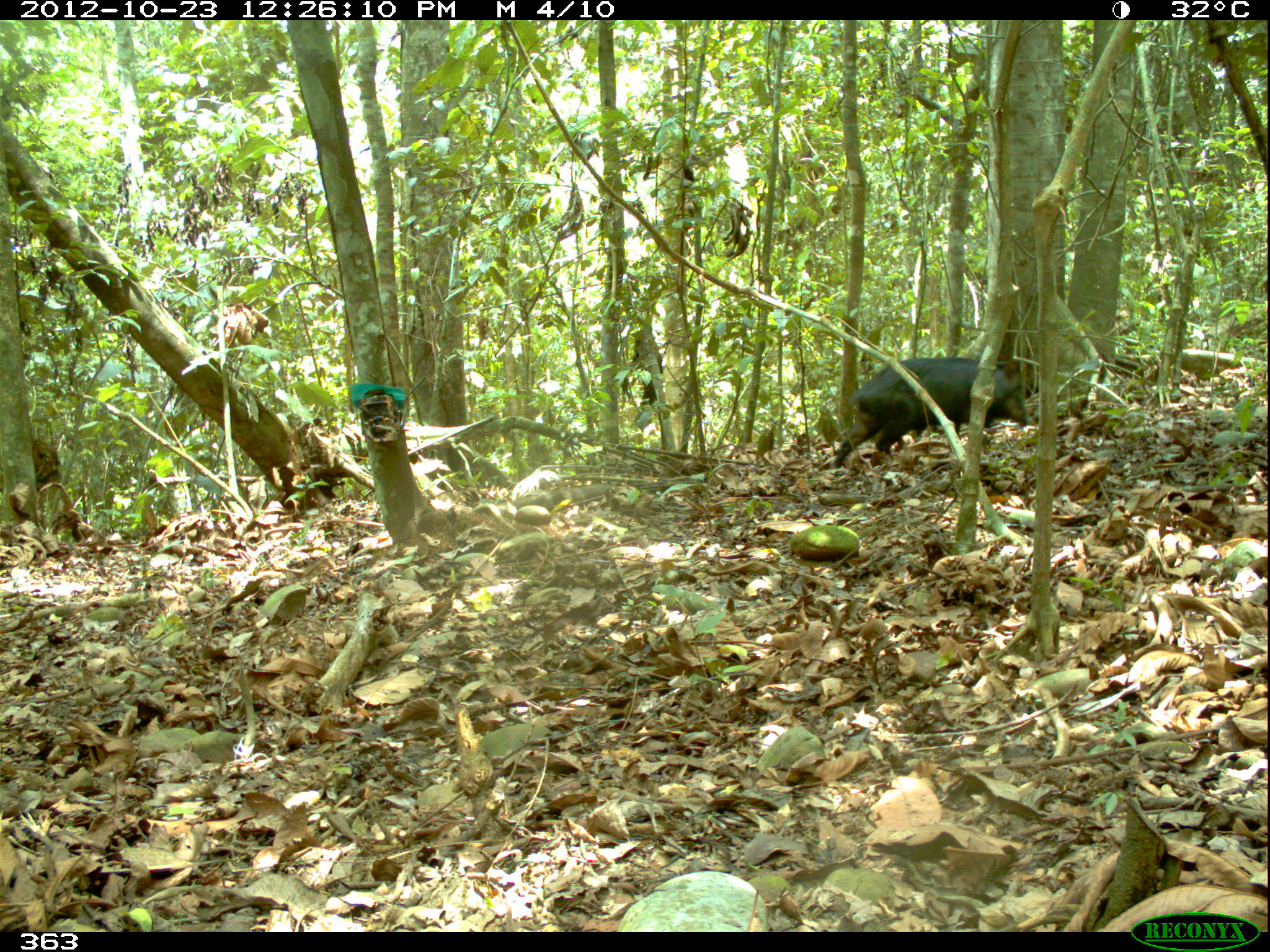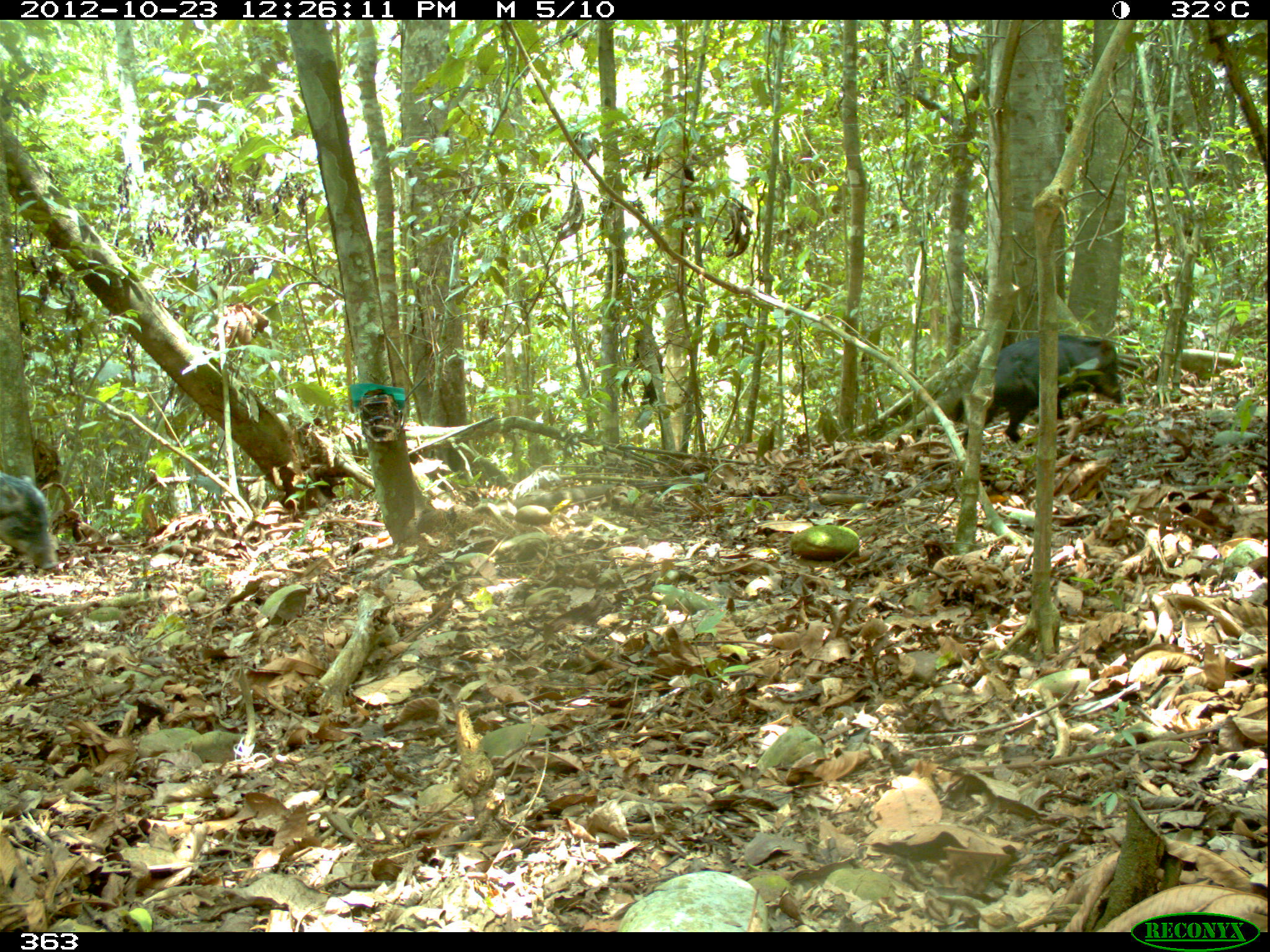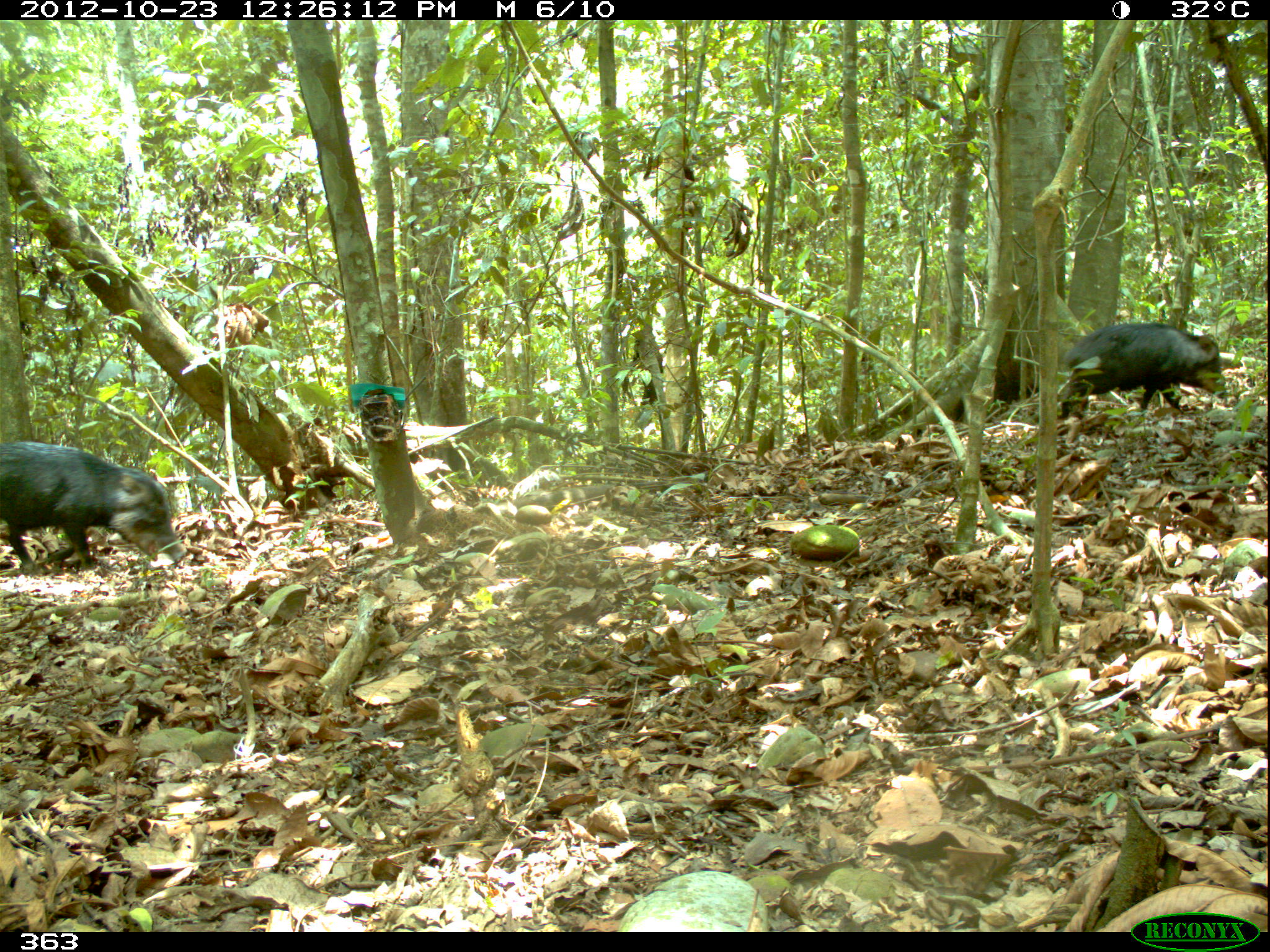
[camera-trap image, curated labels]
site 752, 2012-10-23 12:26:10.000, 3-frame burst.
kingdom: Animalia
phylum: Chordata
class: Mammalia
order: Artiodactyla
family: Tayassuidae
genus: Tayassu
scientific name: Tayassu pecari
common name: white-lipped peccary